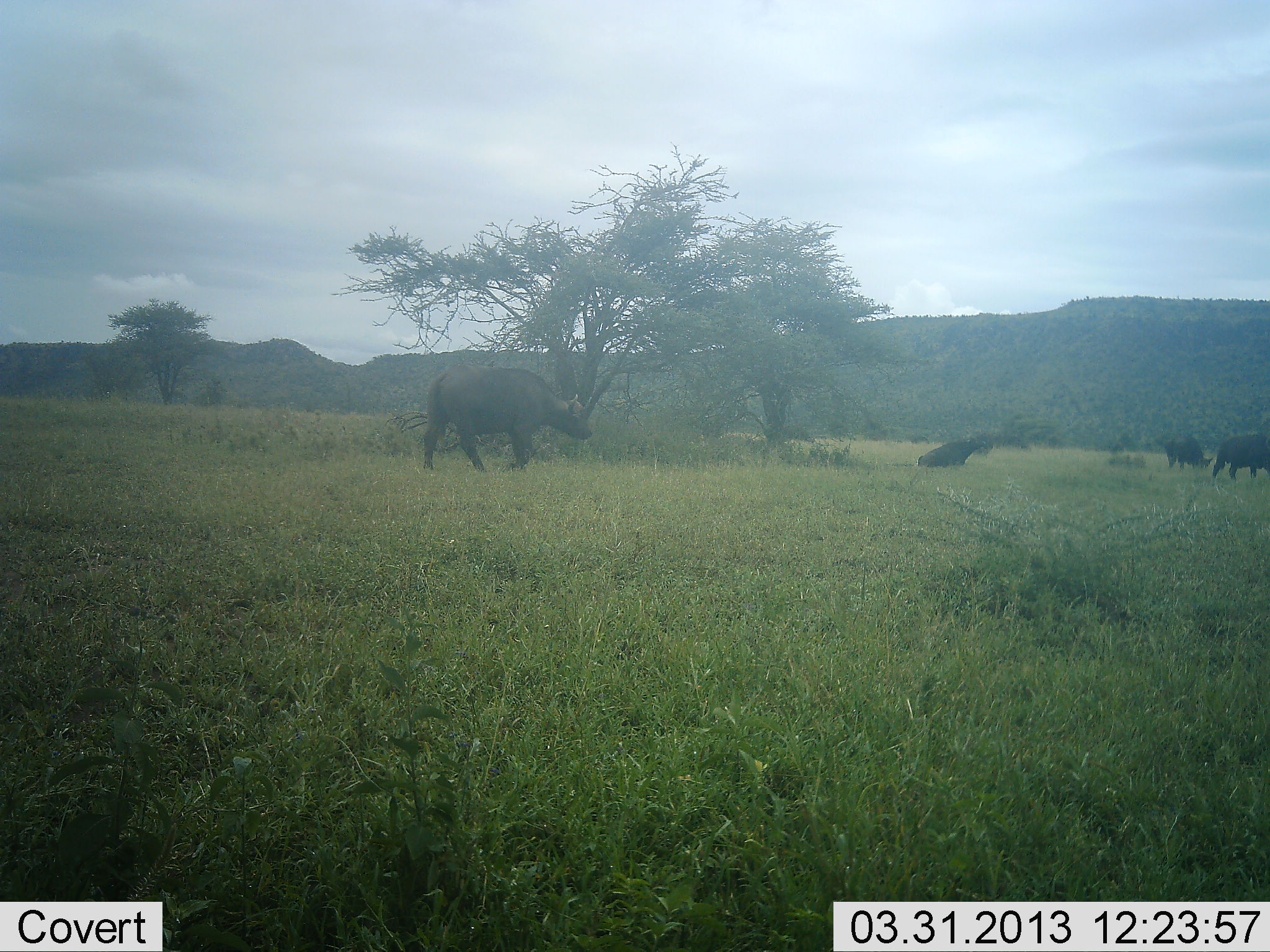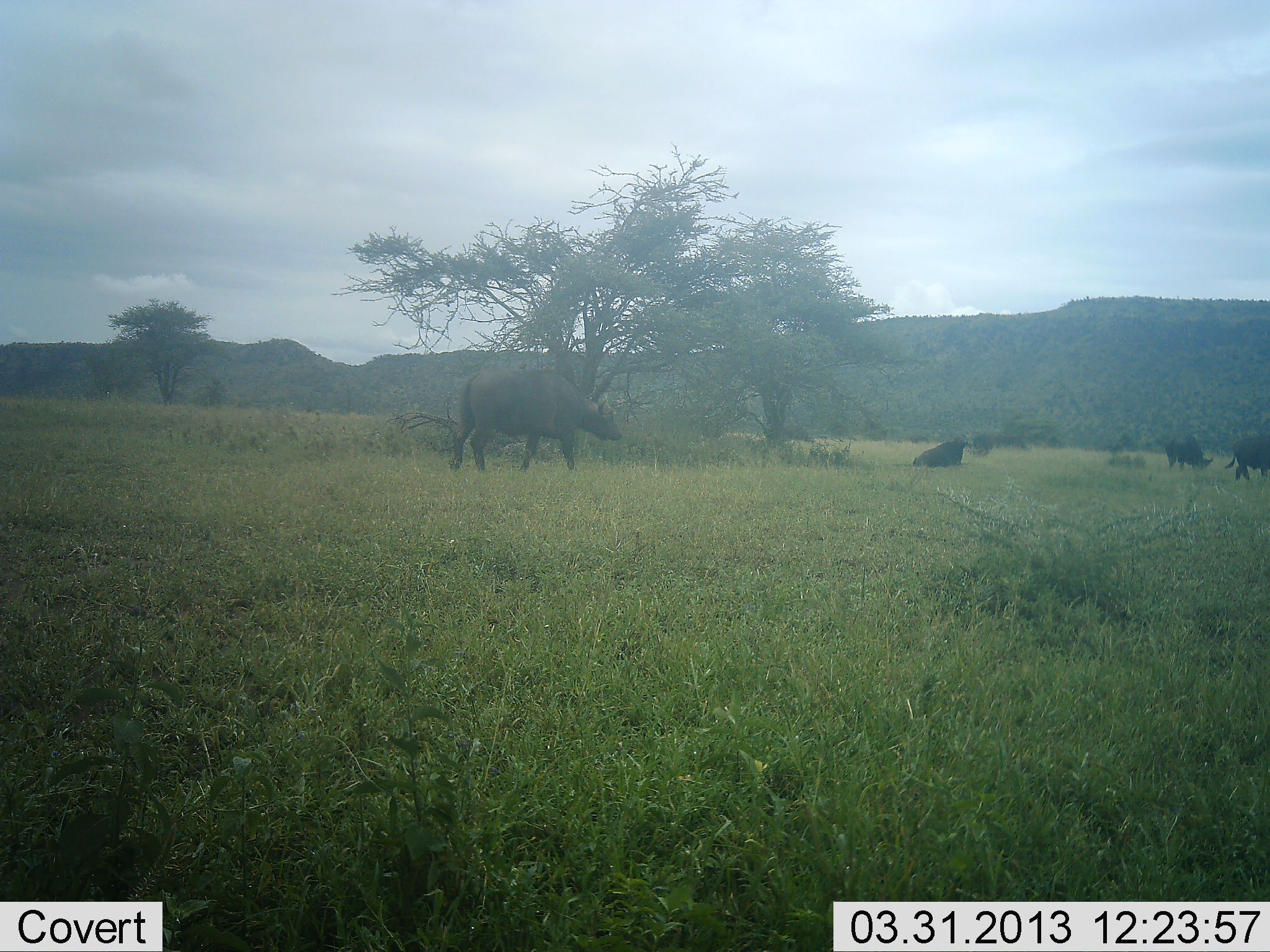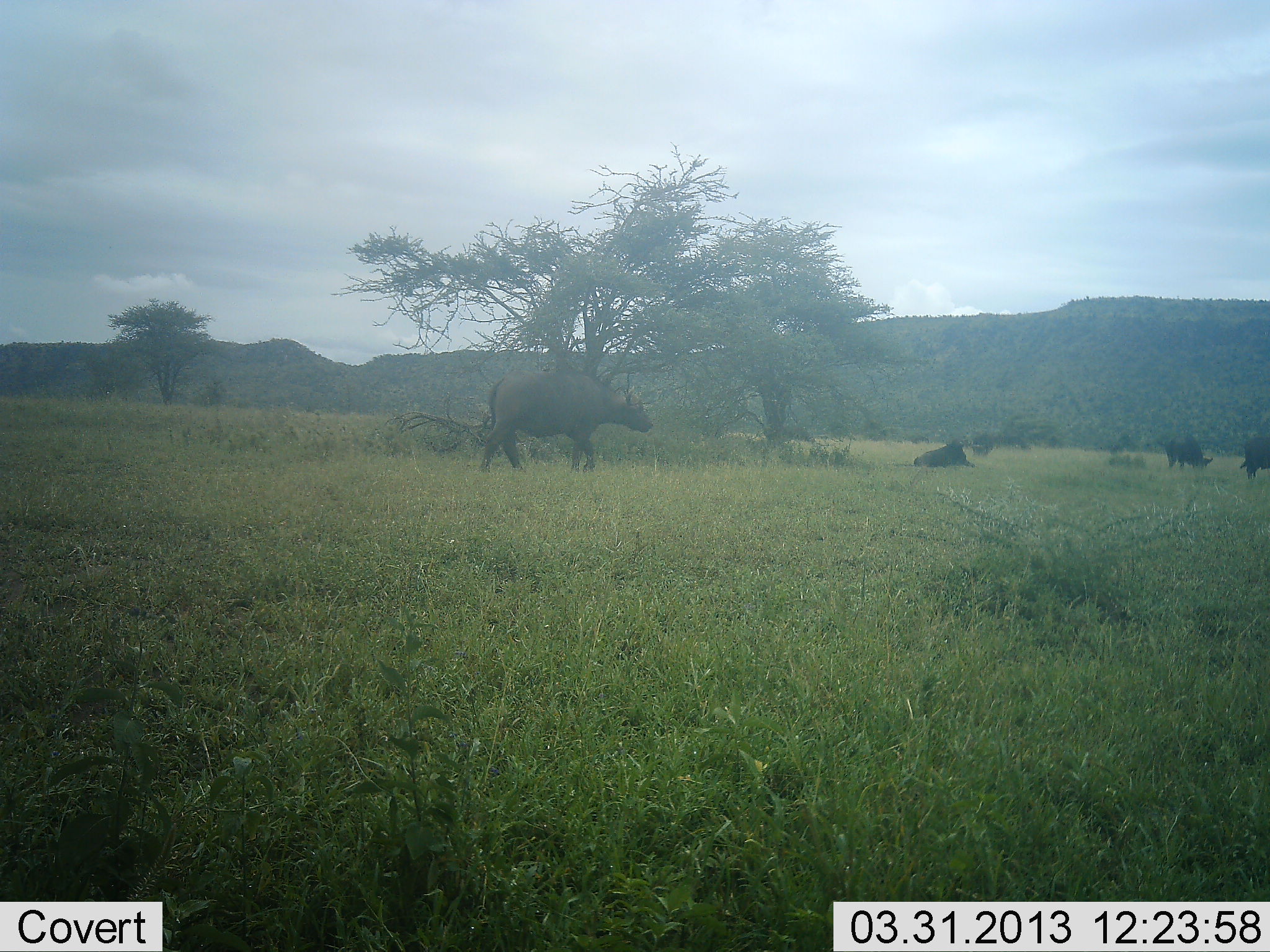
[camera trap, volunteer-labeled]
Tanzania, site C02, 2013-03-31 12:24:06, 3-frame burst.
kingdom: Animalia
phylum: Chordata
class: Mammalia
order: Artiodactyla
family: Bovidae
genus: Syncerus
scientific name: Syncerus caffer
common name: cape buffalo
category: buffalo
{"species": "buffalo (cape buffalo) (Syncerus caffer)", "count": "4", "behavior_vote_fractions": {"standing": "35%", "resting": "88%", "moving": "82%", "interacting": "0%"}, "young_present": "0%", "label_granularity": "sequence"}